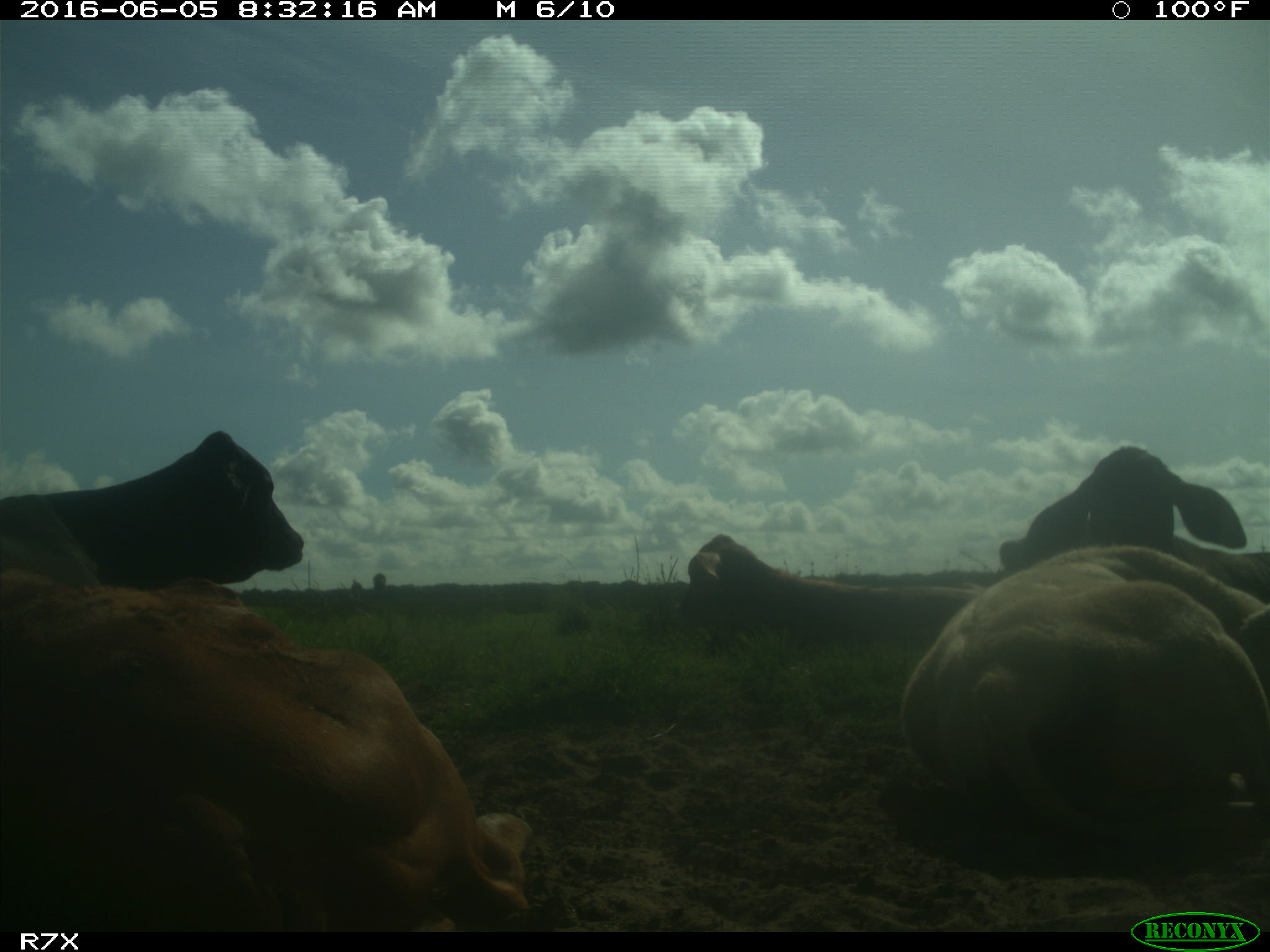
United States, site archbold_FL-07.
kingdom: Animalia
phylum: Chordata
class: Mammalia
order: Artiodactyla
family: Bovidae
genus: Bos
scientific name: Bos taurus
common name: domestic cow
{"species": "Bos taurus (domestic cow)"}